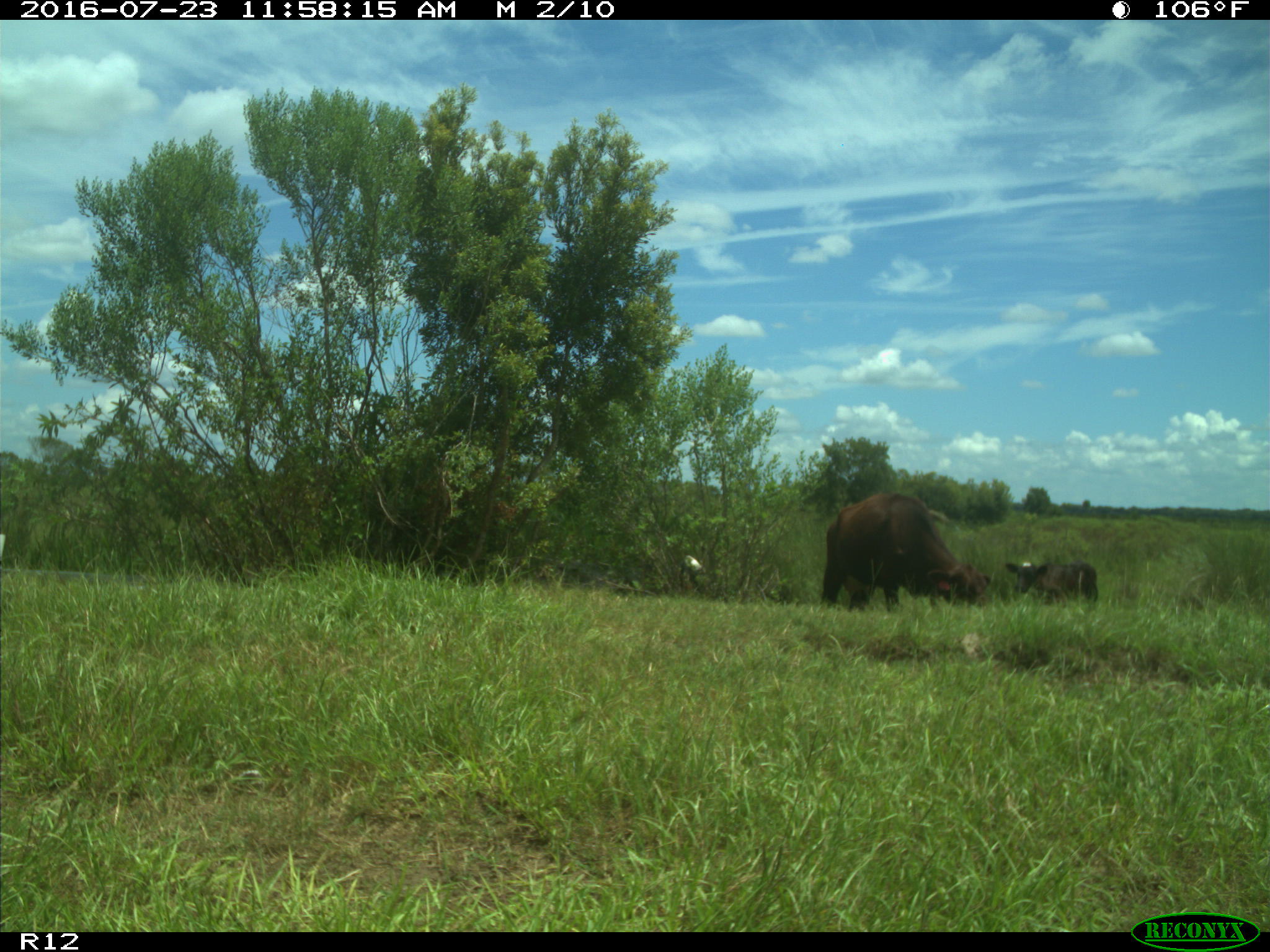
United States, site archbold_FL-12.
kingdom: Animalia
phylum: Chordata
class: Mammalia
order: Artiodactyla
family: Bovidae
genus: Bos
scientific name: Bos taurus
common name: domestic cow